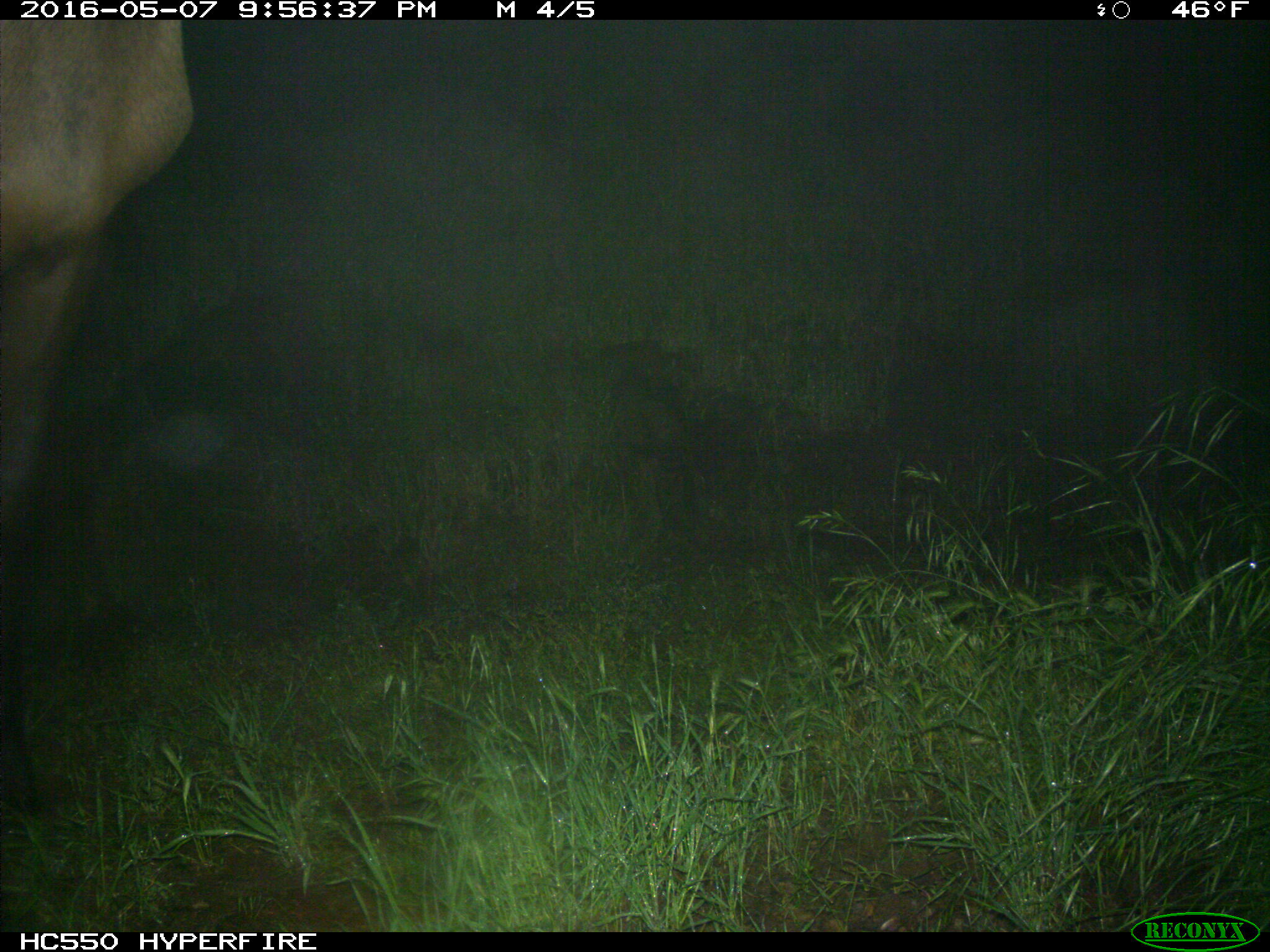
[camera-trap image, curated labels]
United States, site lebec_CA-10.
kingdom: Animalia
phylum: Chordata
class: Mammalia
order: Artiodactyla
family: Cervidae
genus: Cervus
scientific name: Cervus canadensis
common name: elk